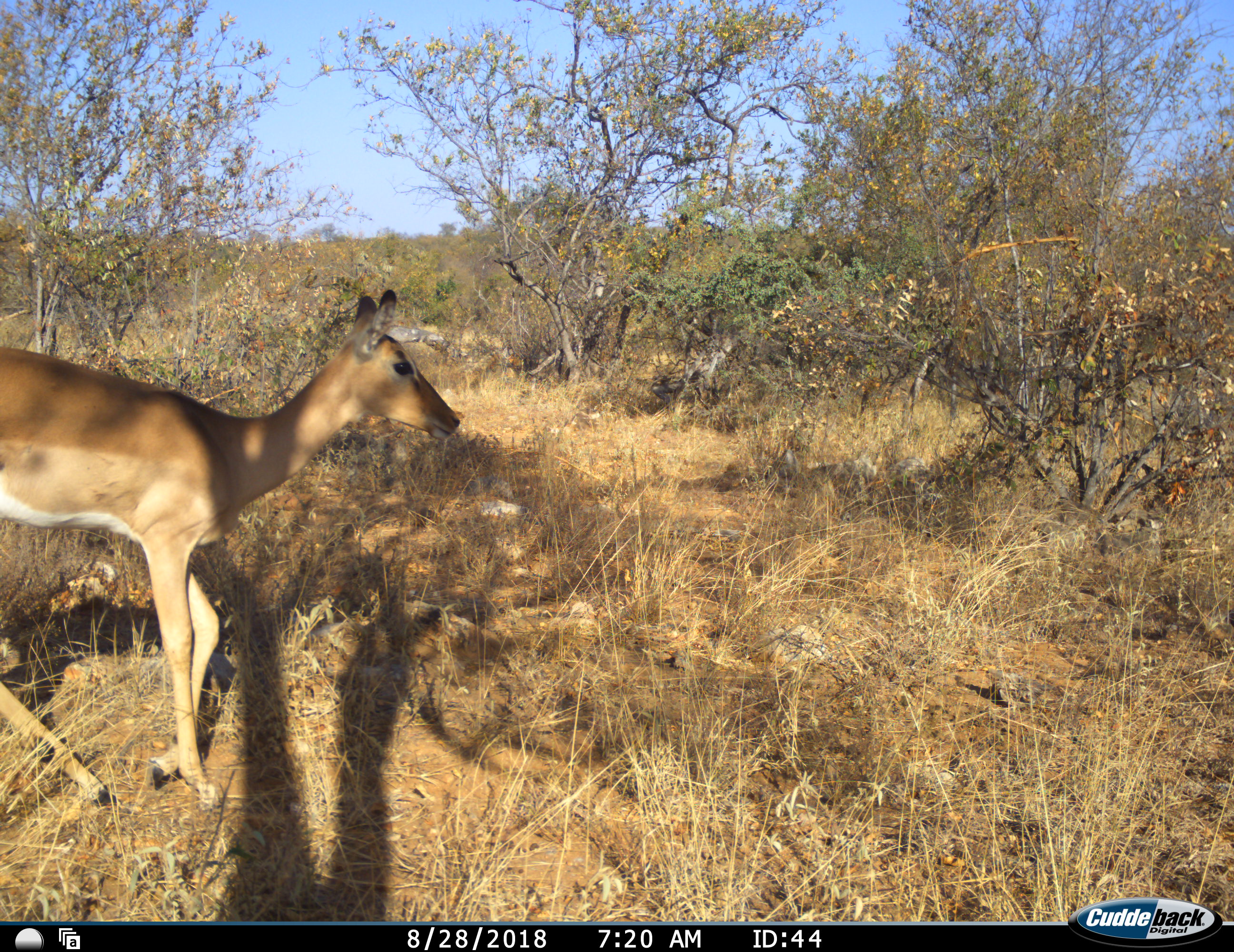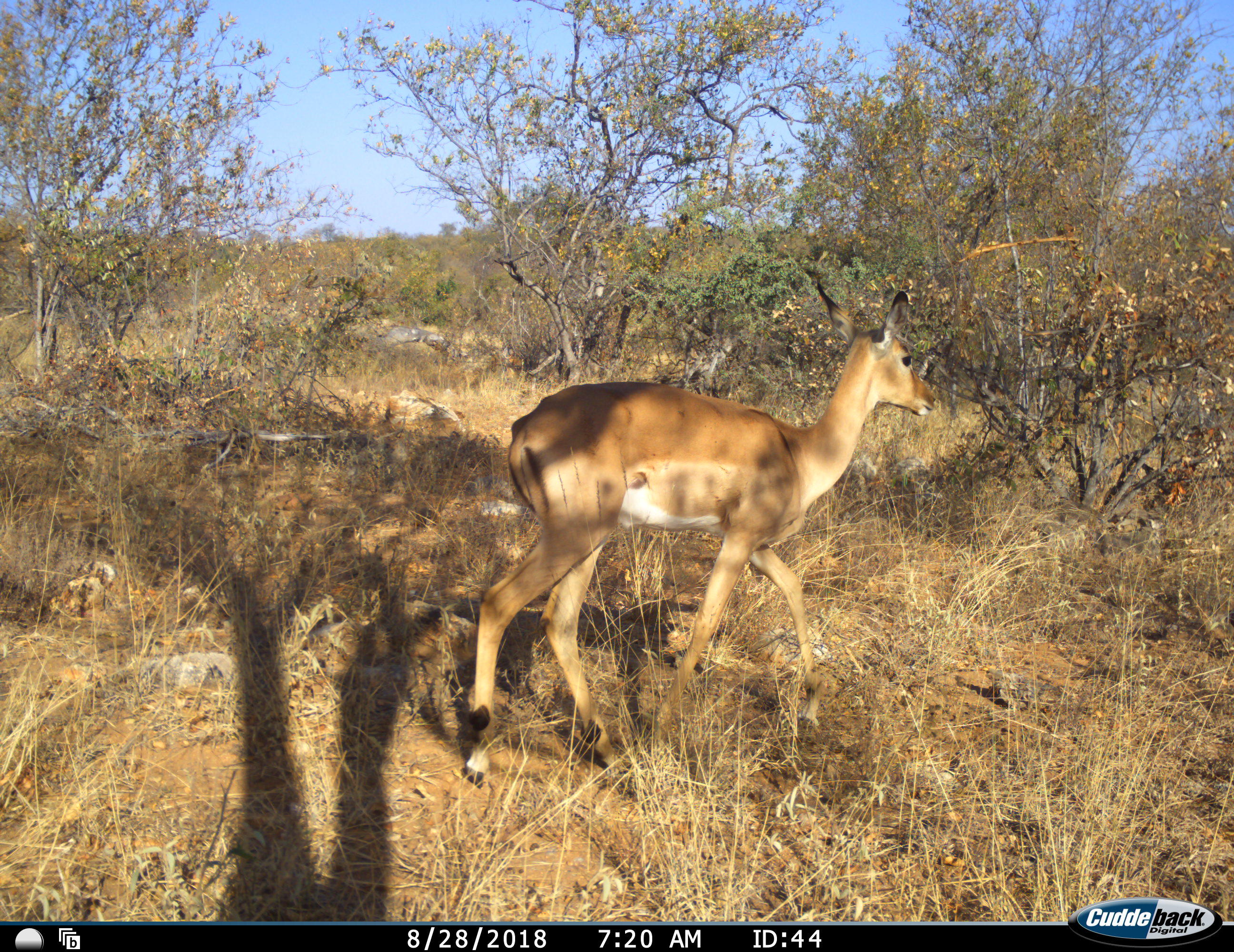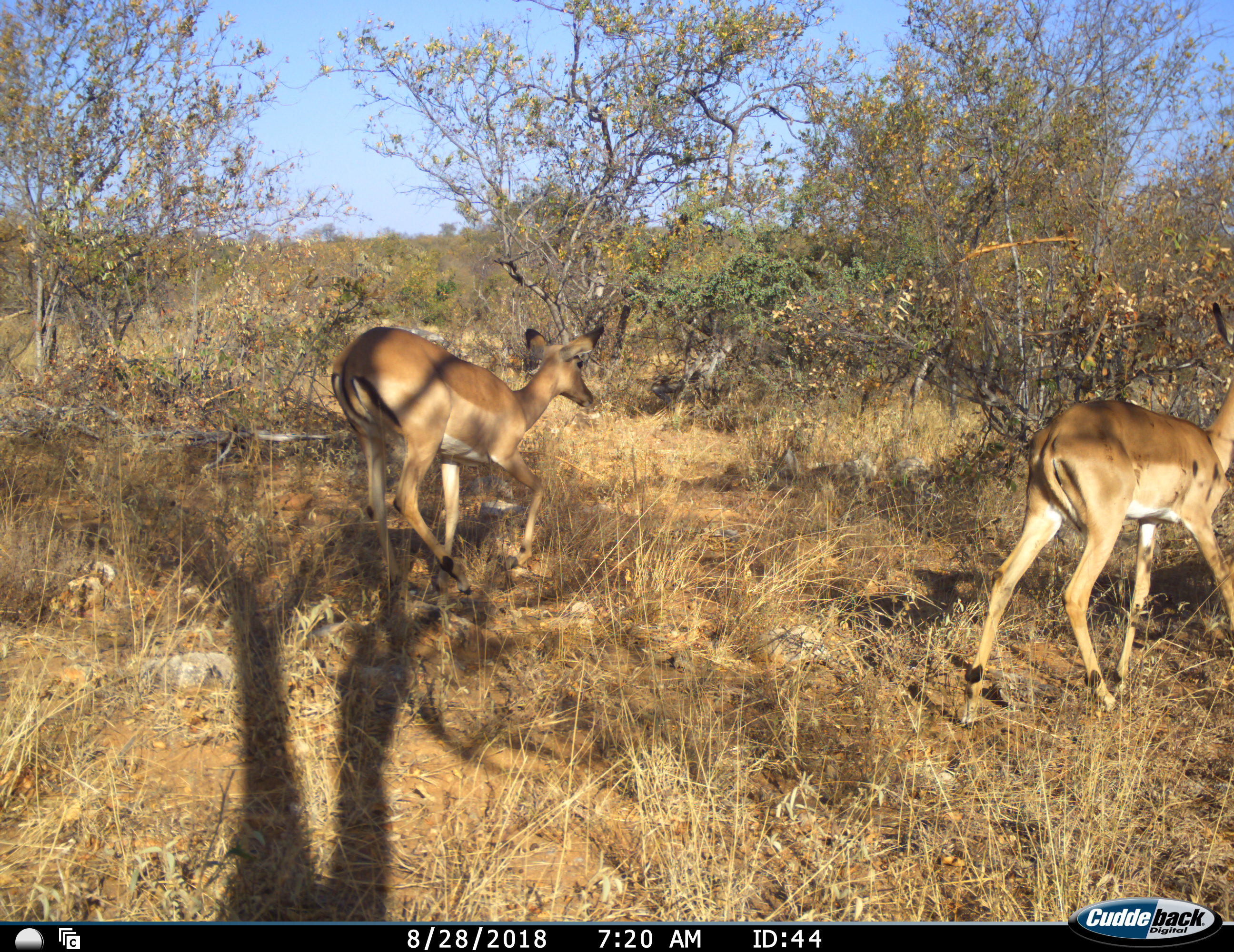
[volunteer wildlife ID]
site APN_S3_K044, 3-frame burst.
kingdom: Animalia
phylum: Chordata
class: Mammalia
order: Artiodactyla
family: Bovidae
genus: Aepyceros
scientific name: Aepyceros melampus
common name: impala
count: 2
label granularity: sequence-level